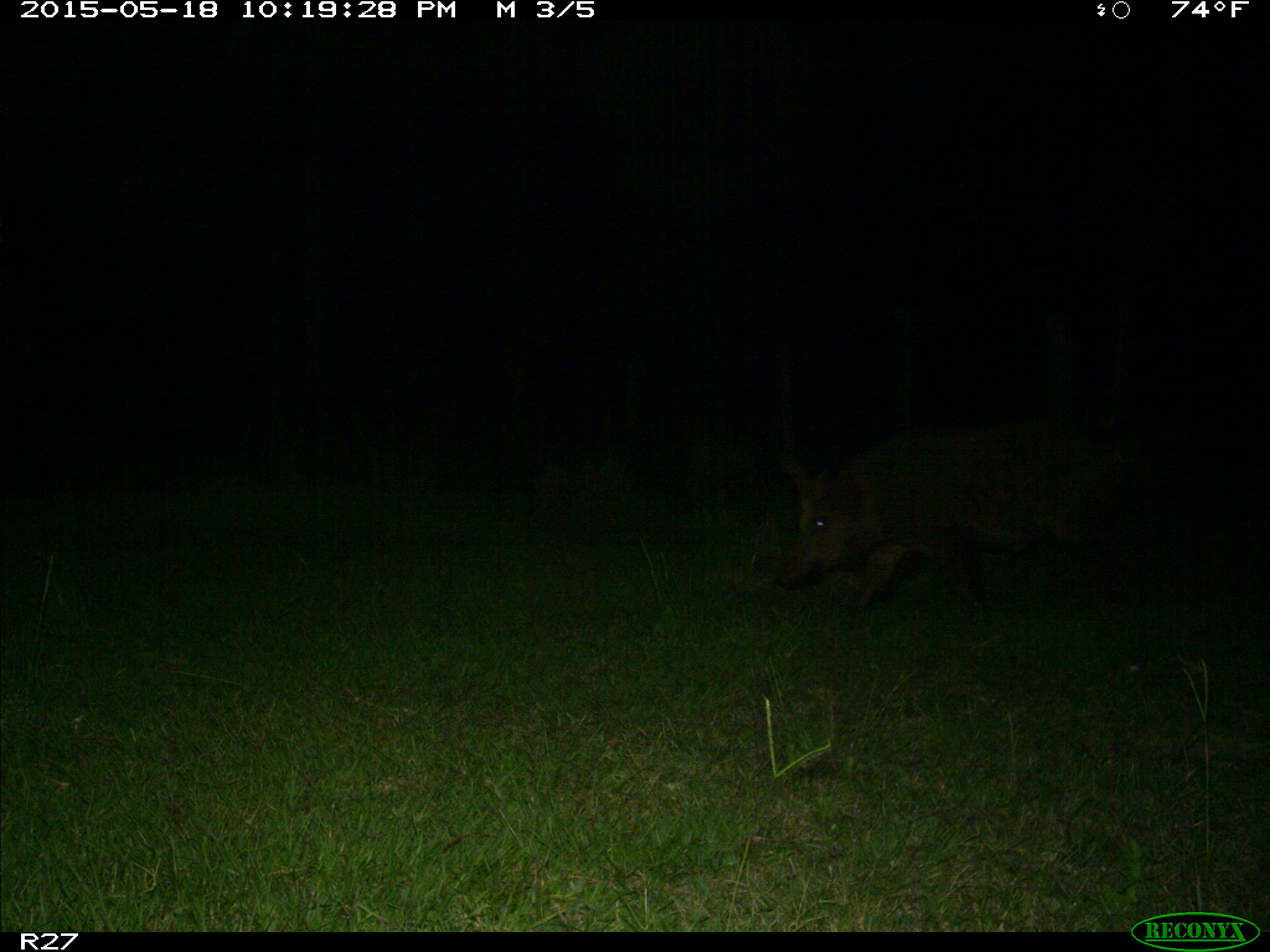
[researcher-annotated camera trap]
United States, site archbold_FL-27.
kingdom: Animalia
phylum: Chordata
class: Mammalia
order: Artiodactyla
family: Suidae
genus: Sus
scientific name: Sus scrofa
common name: wild boar